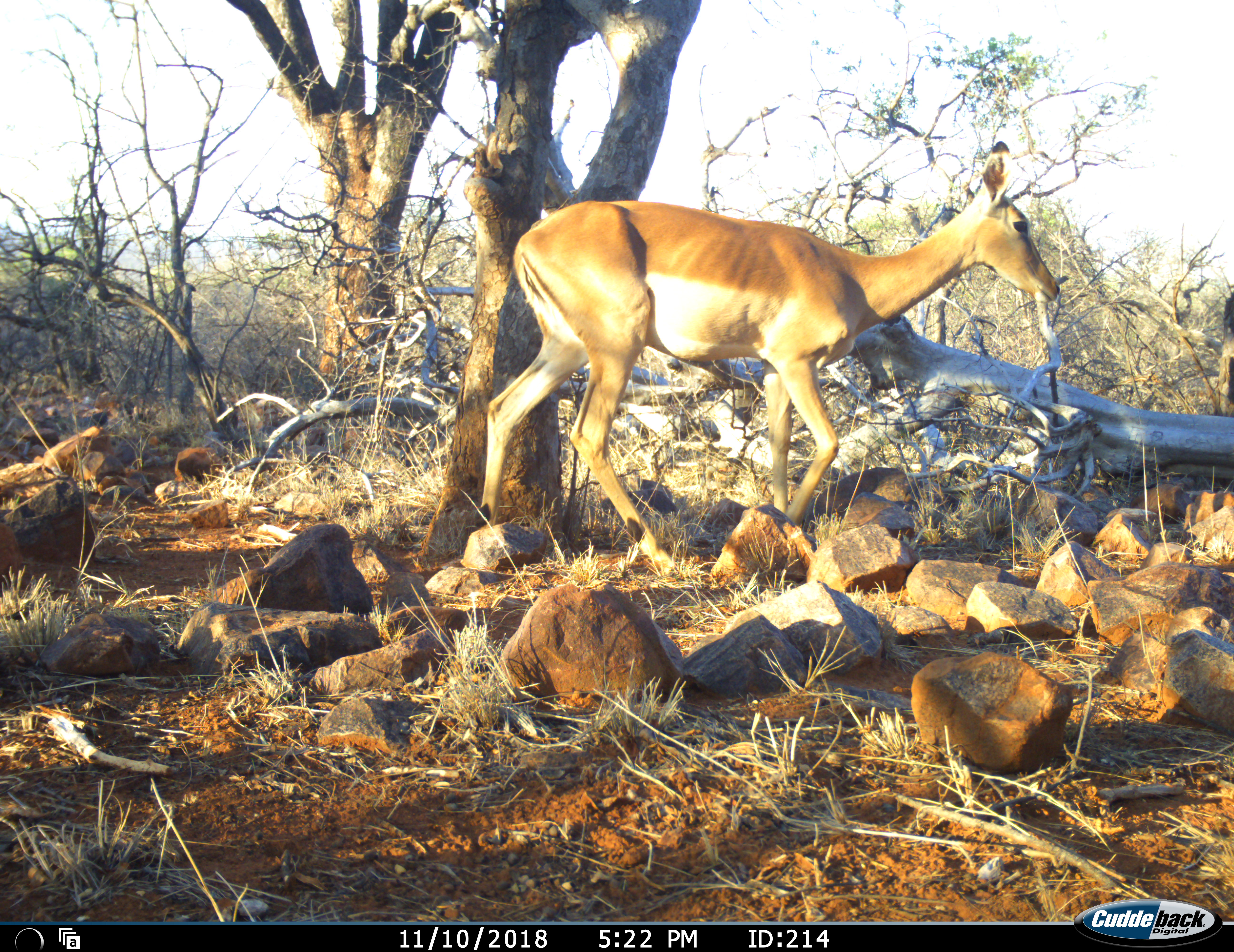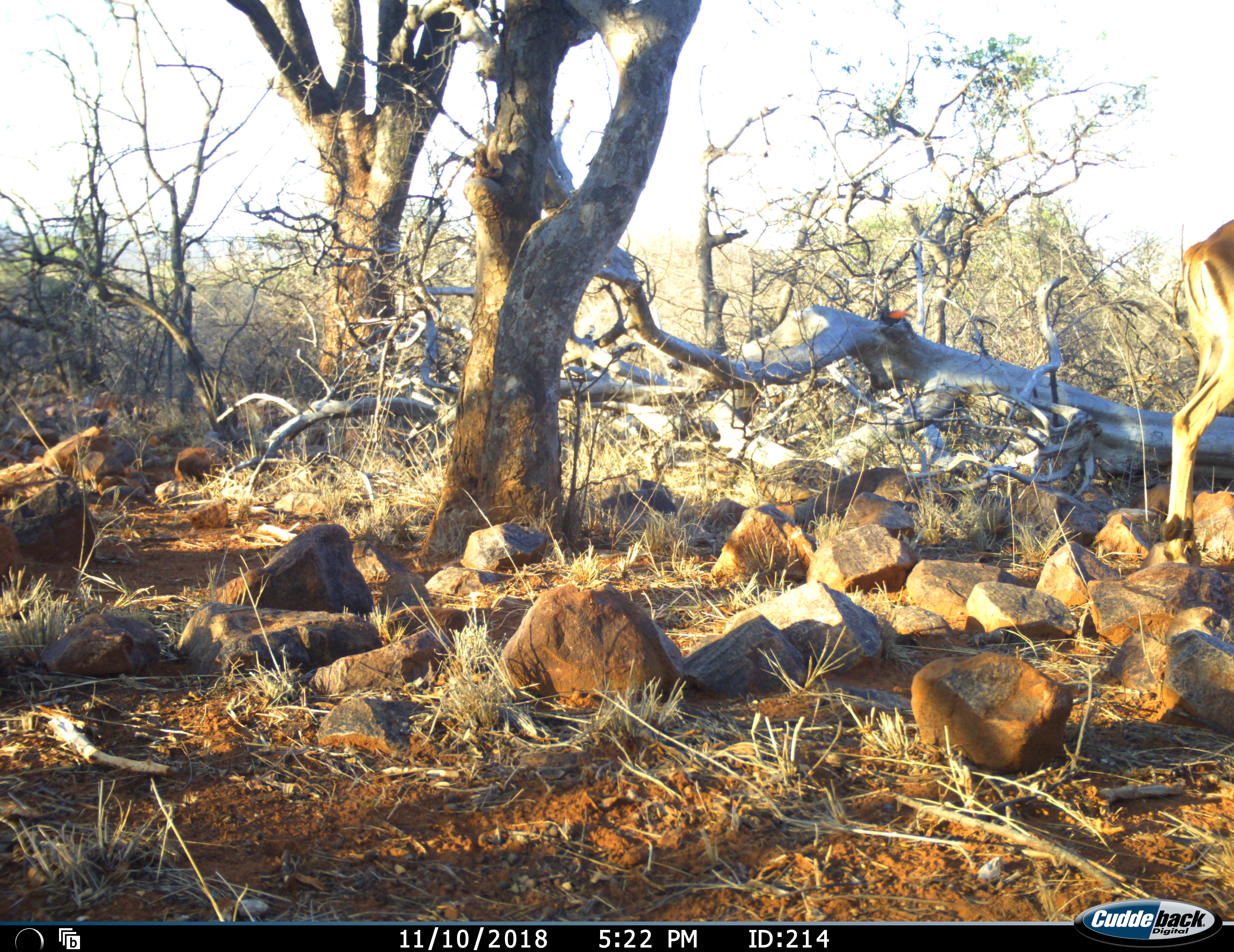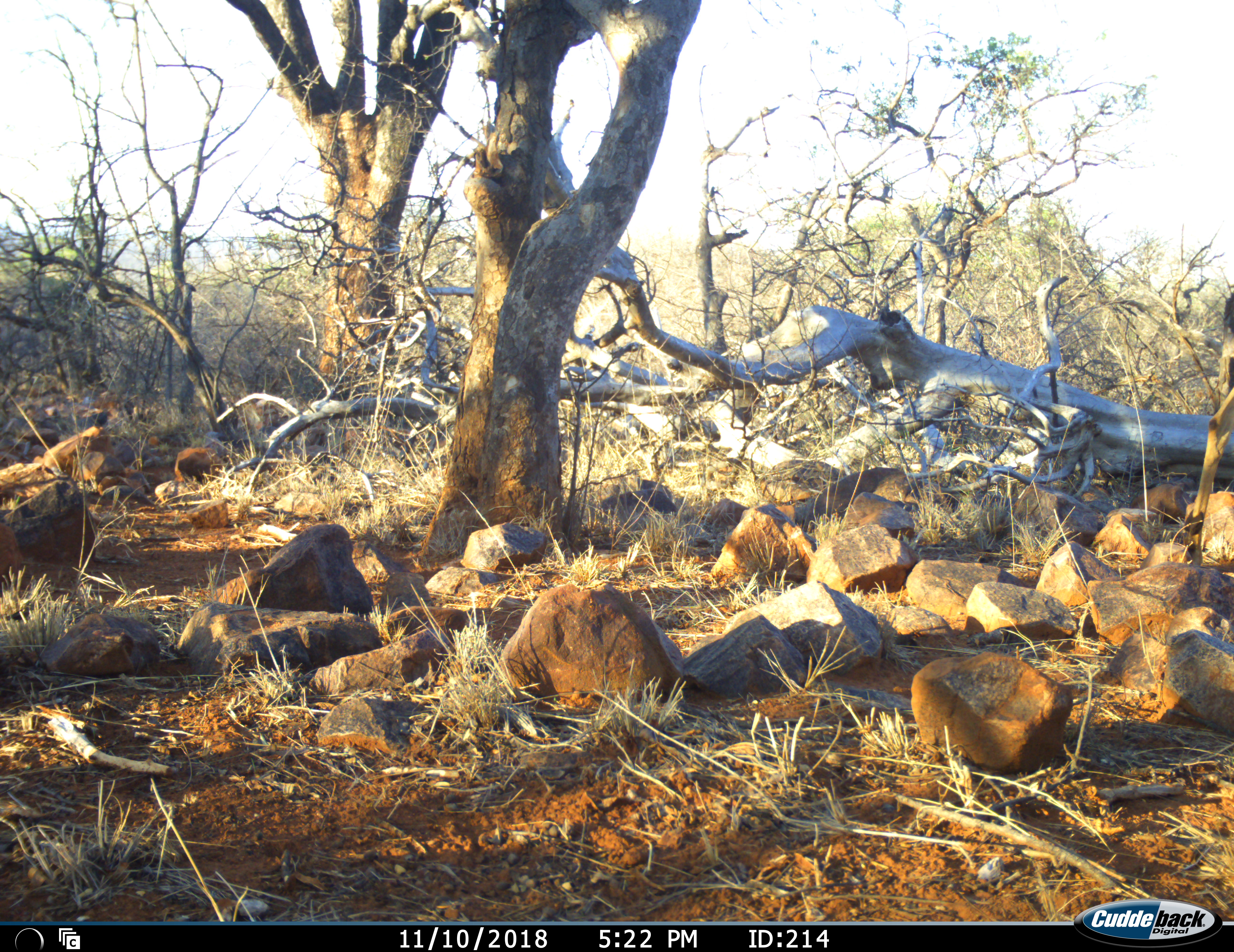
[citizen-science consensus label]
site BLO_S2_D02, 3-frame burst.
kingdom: Animalia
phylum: Chordata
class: Mammalia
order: Artiodactyla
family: Bovidae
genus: Aepyceros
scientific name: Aepyceros melampus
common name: impala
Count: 1.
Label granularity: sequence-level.